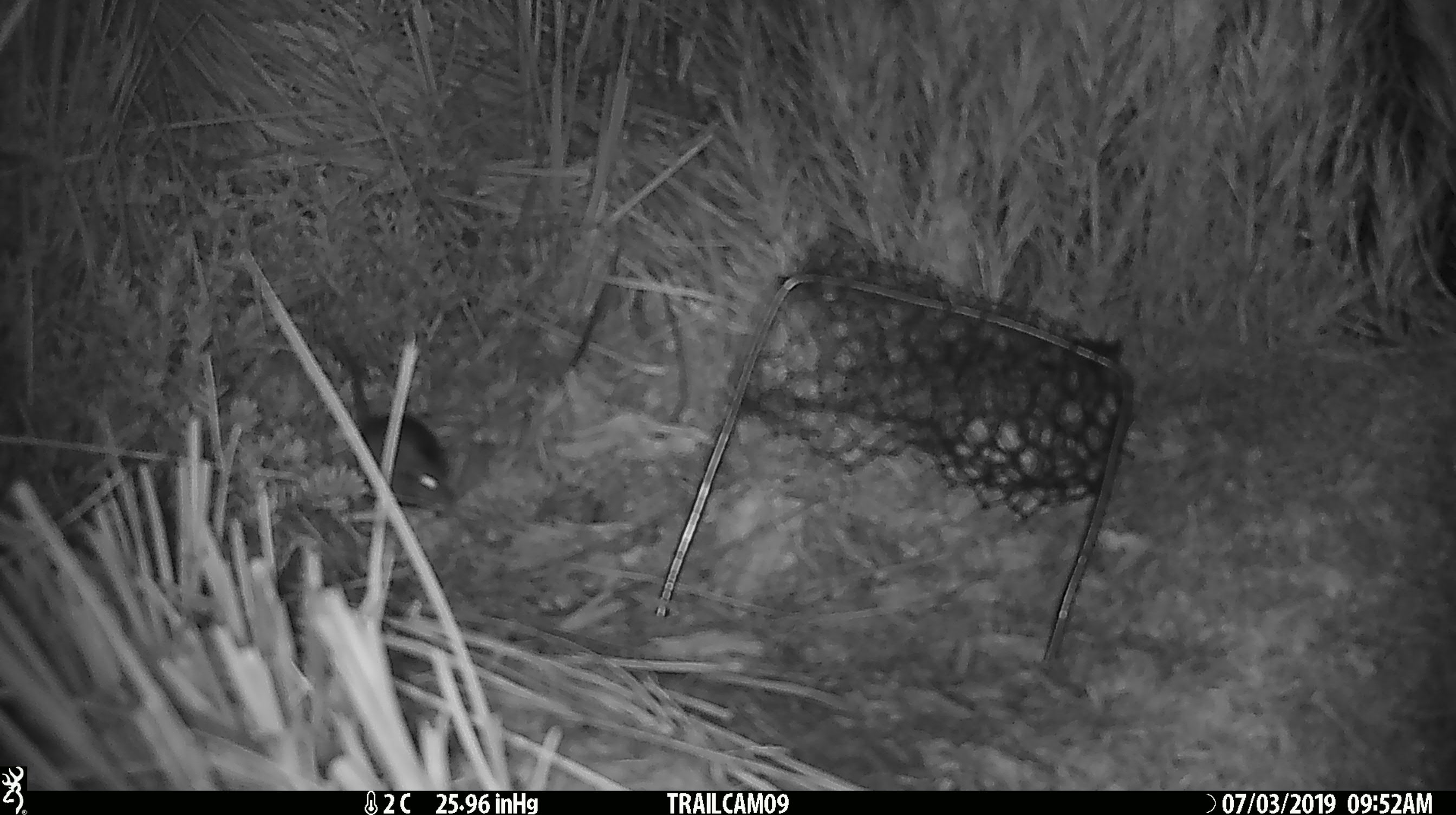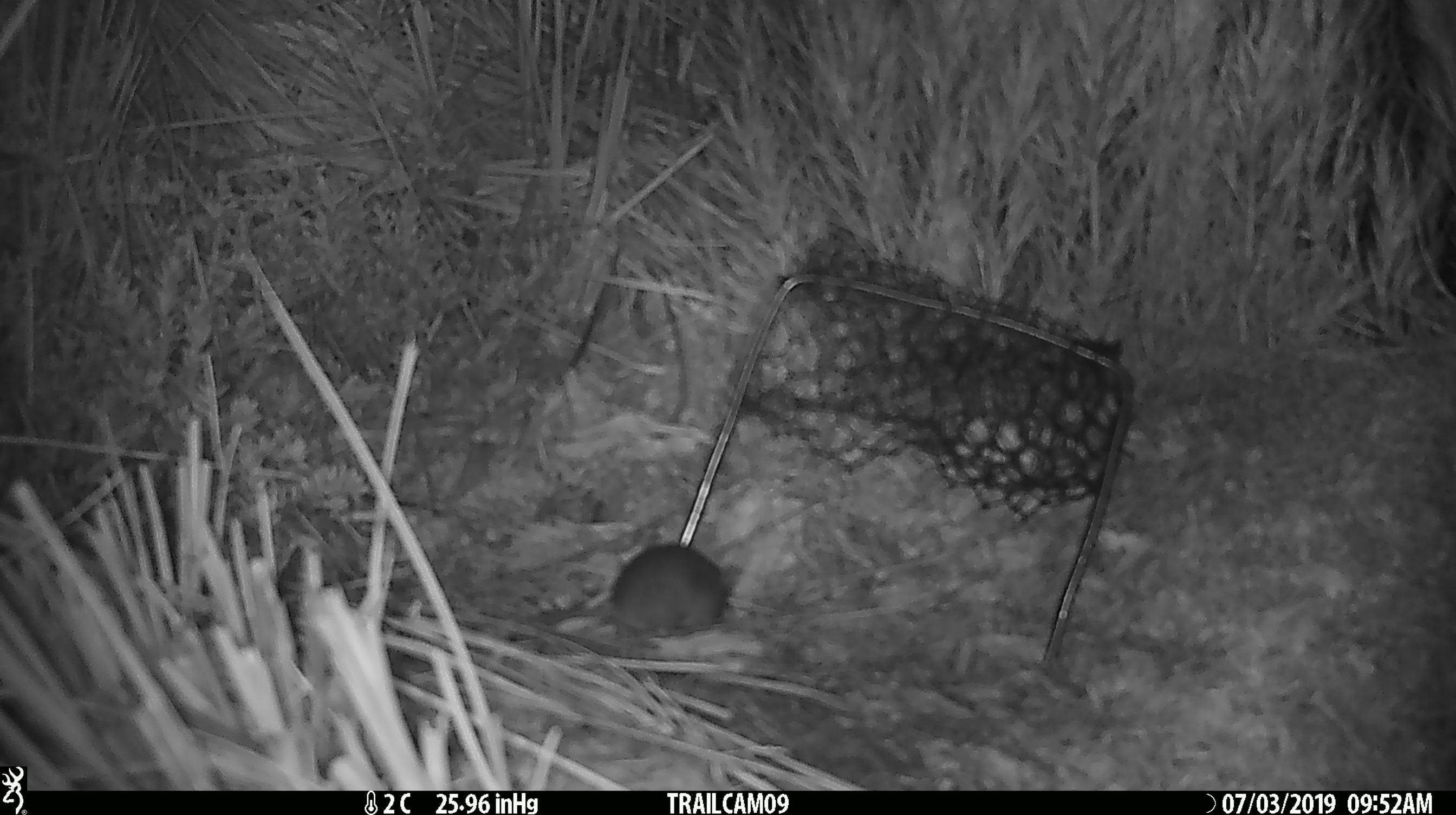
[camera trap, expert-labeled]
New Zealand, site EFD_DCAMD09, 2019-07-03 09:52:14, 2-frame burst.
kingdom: Animalia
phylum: Chordata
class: Mammalia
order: Rodentia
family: Muridae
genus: Mus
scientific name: Mus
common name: mouse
Mouse (Mus).